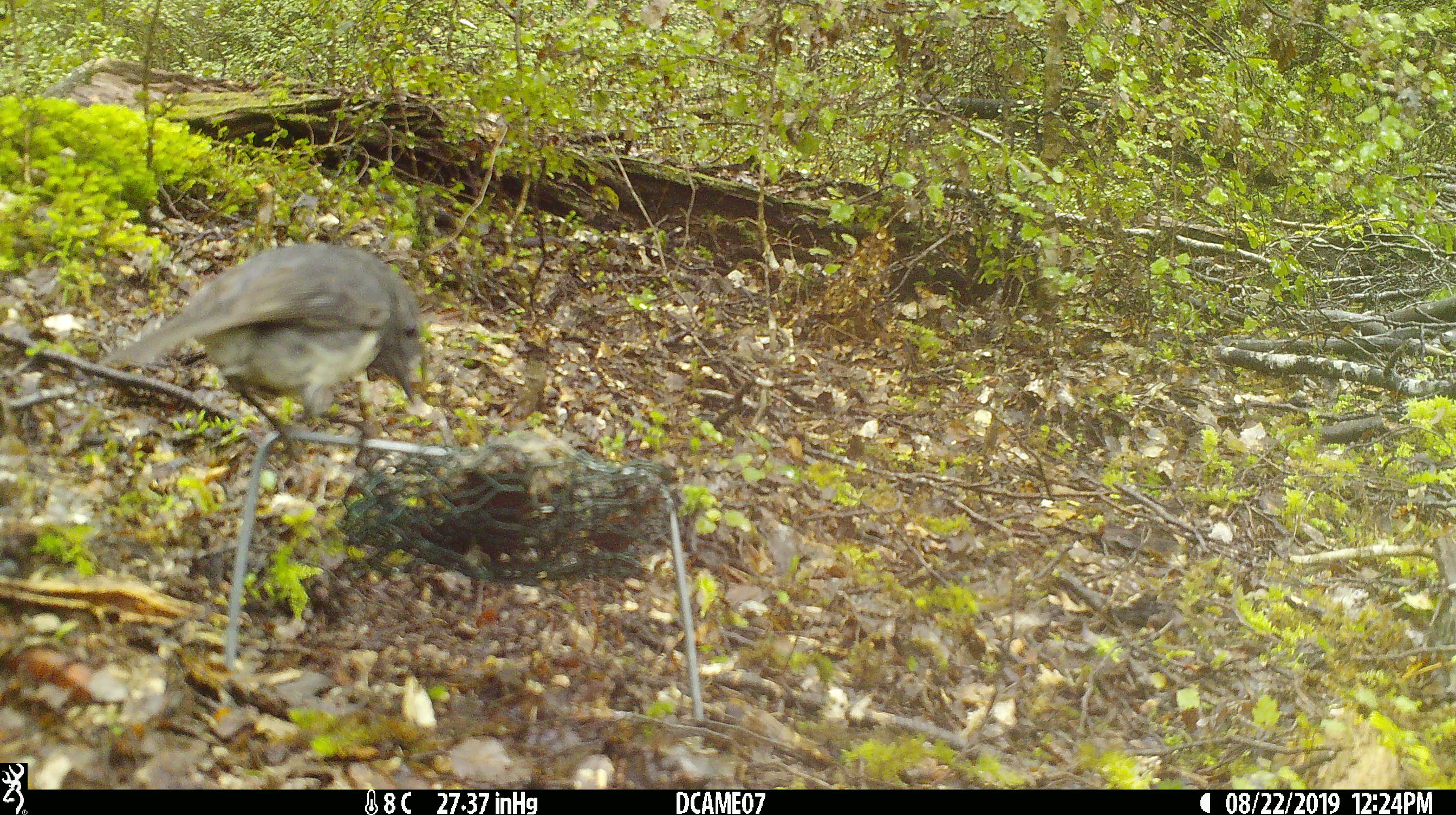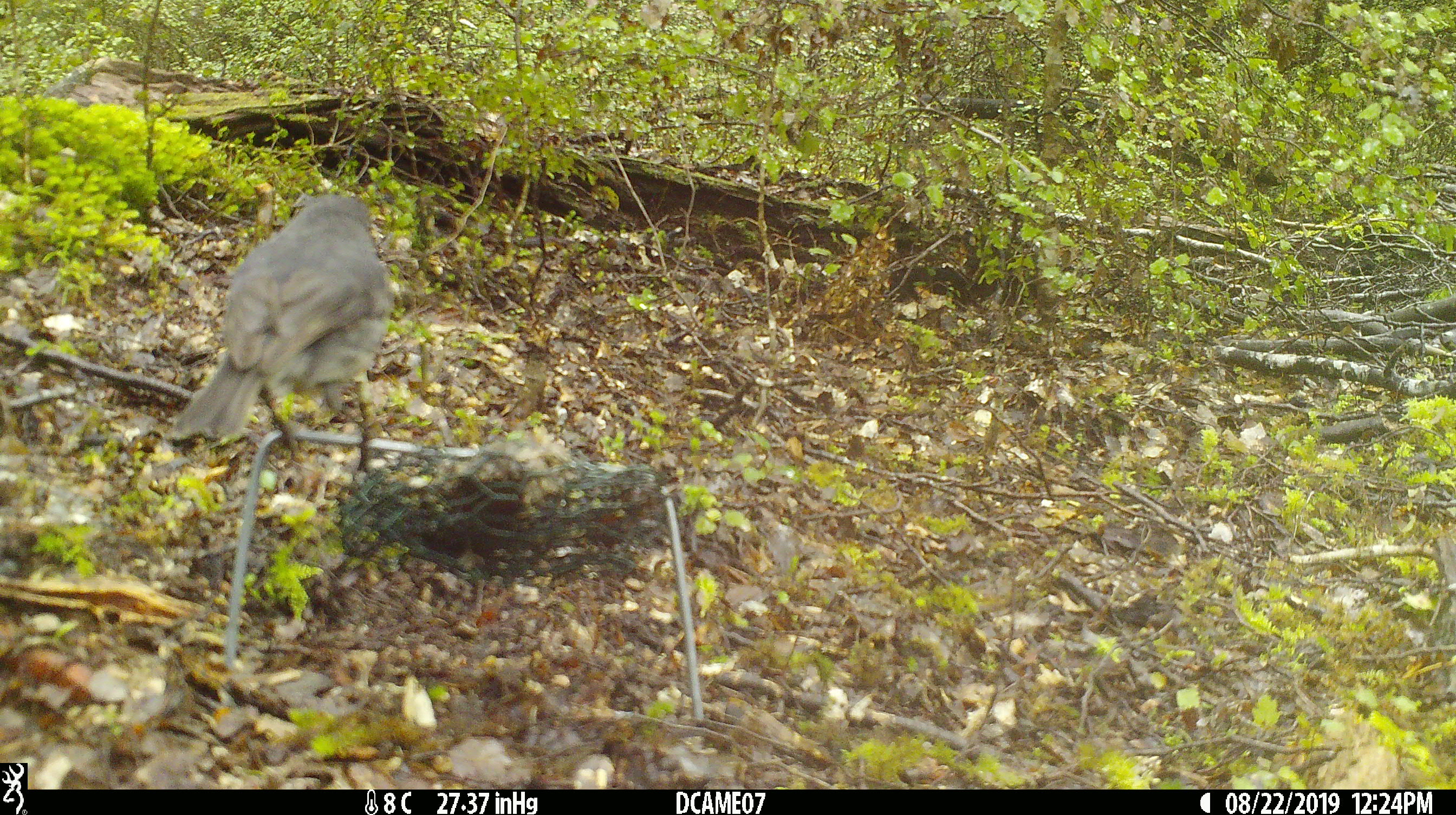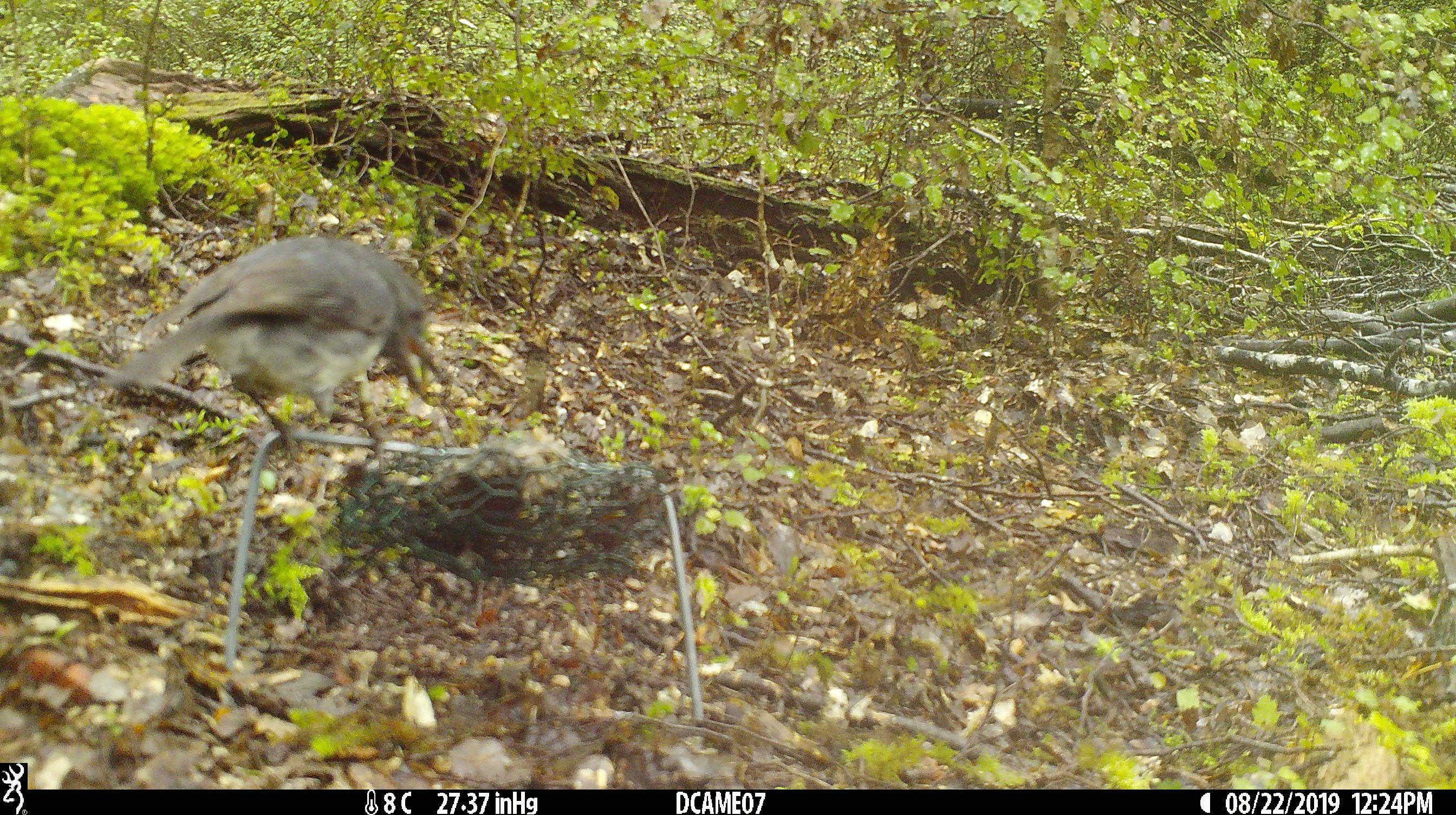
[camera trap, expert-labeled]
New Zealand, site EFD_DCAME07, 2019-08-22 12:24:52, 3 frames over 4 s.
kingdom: Animalia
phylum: Chordata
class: Aves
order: Passeriformes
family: Petroicidae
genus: Petroica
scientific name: Petroica australis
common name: new zealand robin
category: robin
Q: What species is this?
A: Robin (new zealand robin) (Petroica australis).